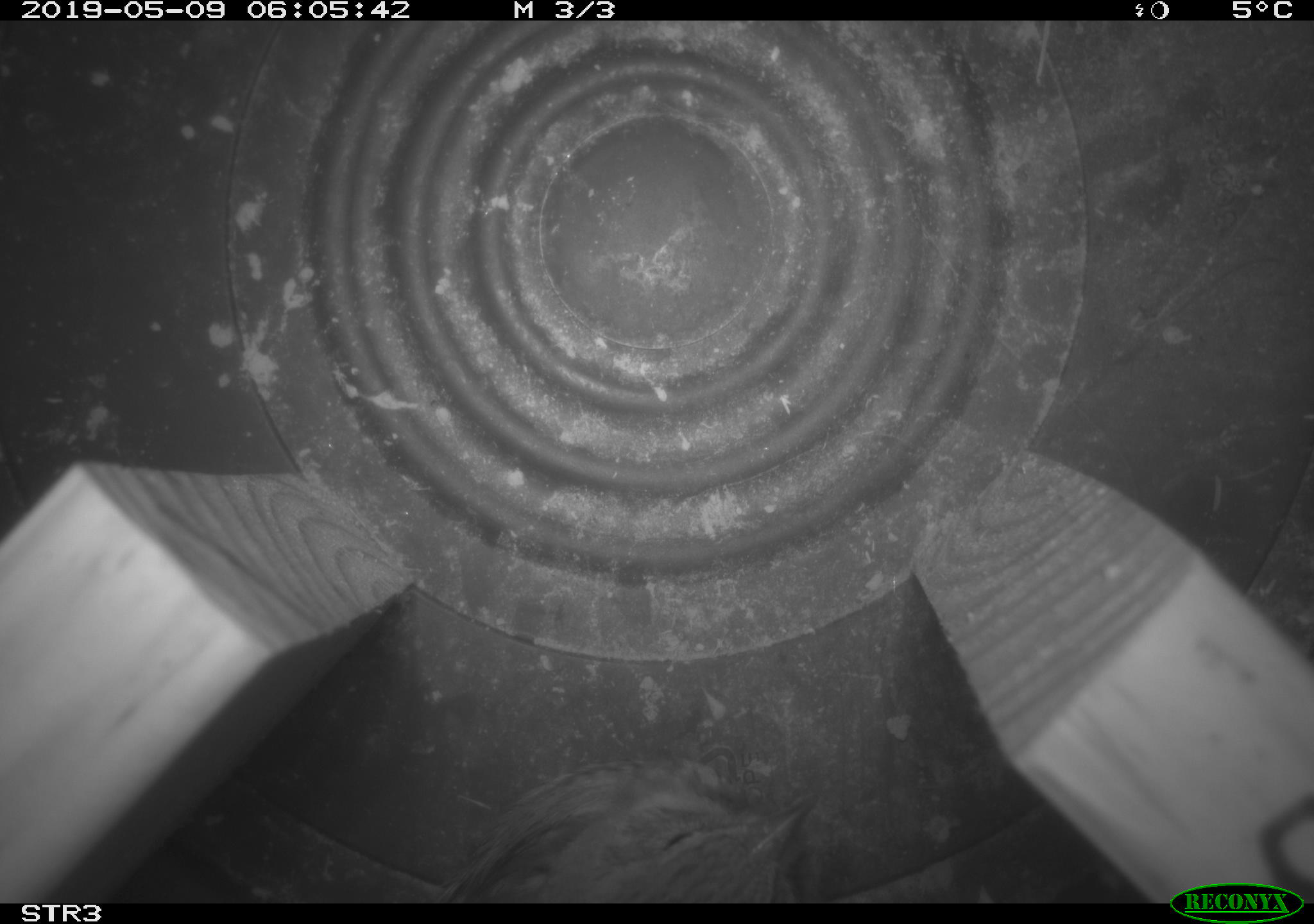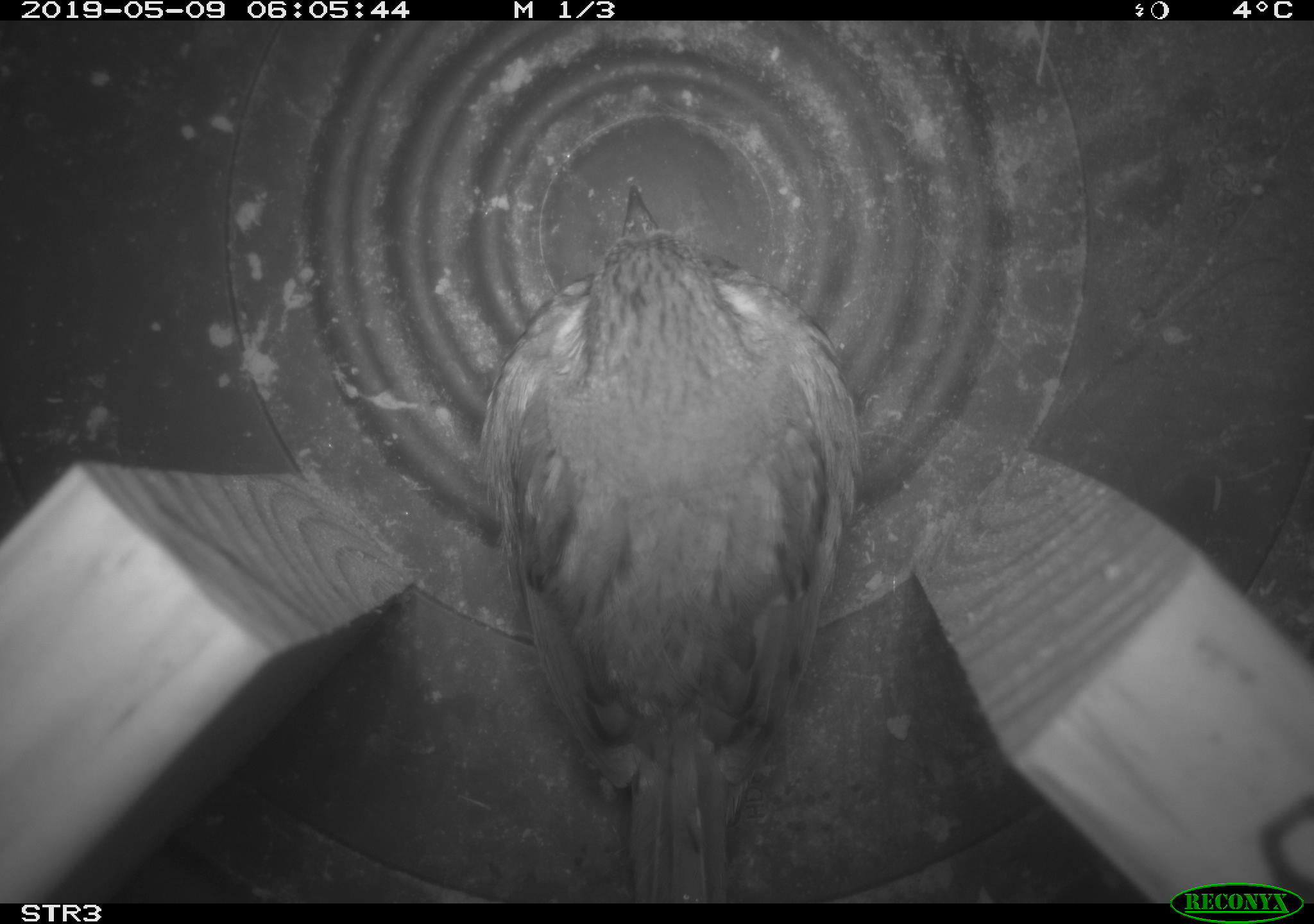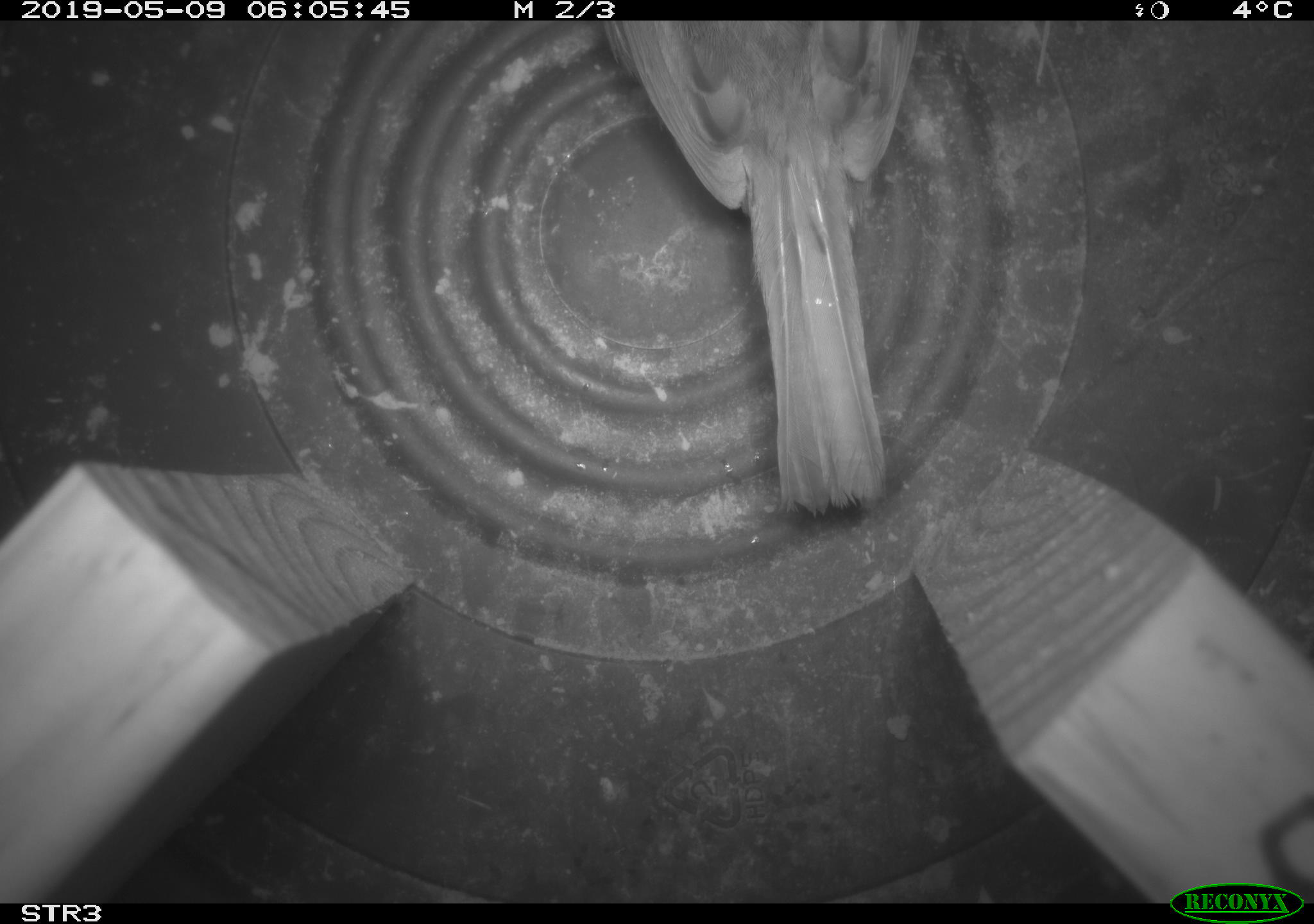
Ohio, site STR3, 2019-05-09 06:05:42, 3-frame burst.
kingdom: Animalia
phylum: Chordata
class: Aves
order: Passeriformes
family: Passerellidae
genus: Melospiza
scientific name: Melospiza melodia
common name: song sparrow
Song sparrow (Melospiza melodia).